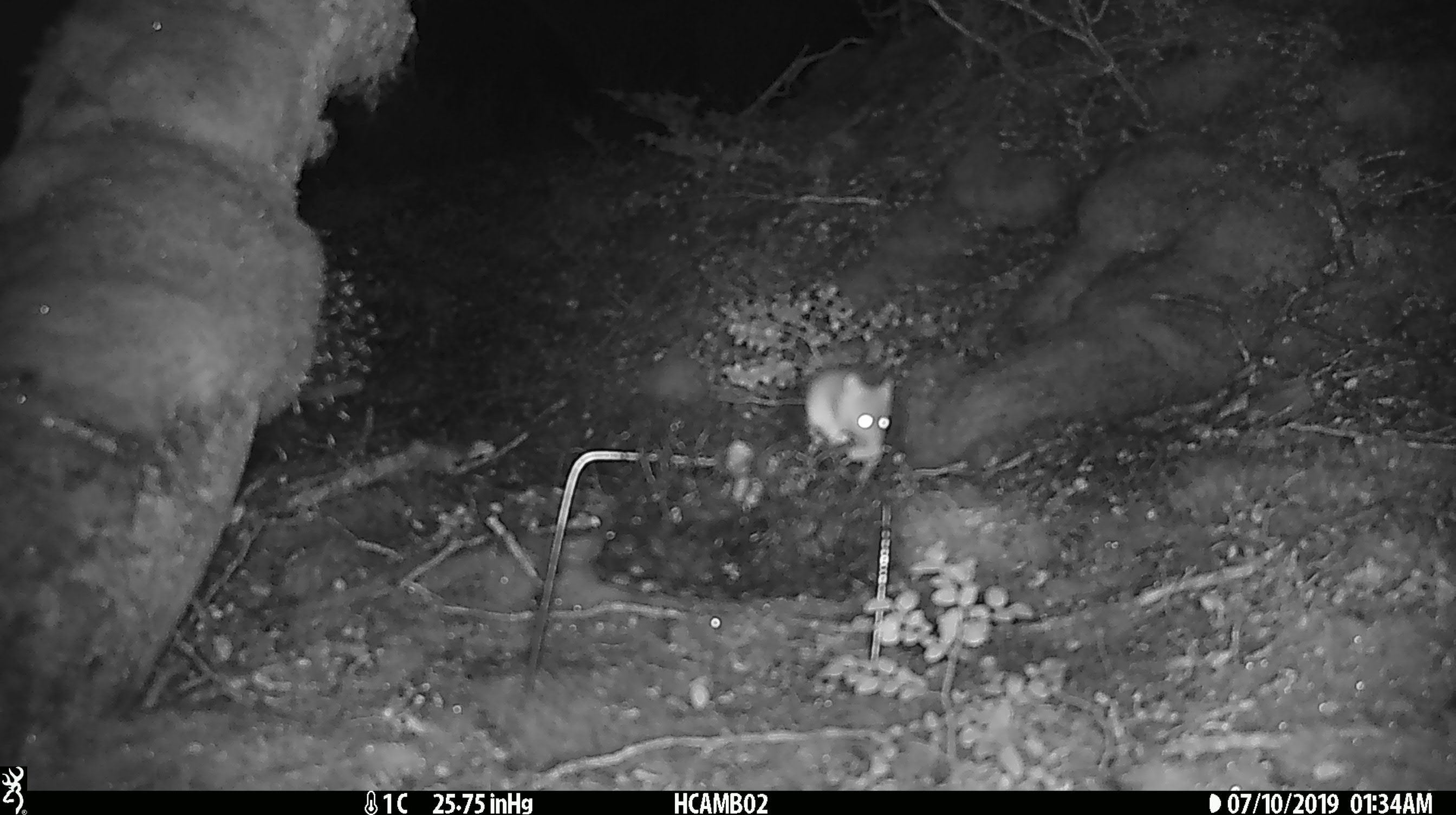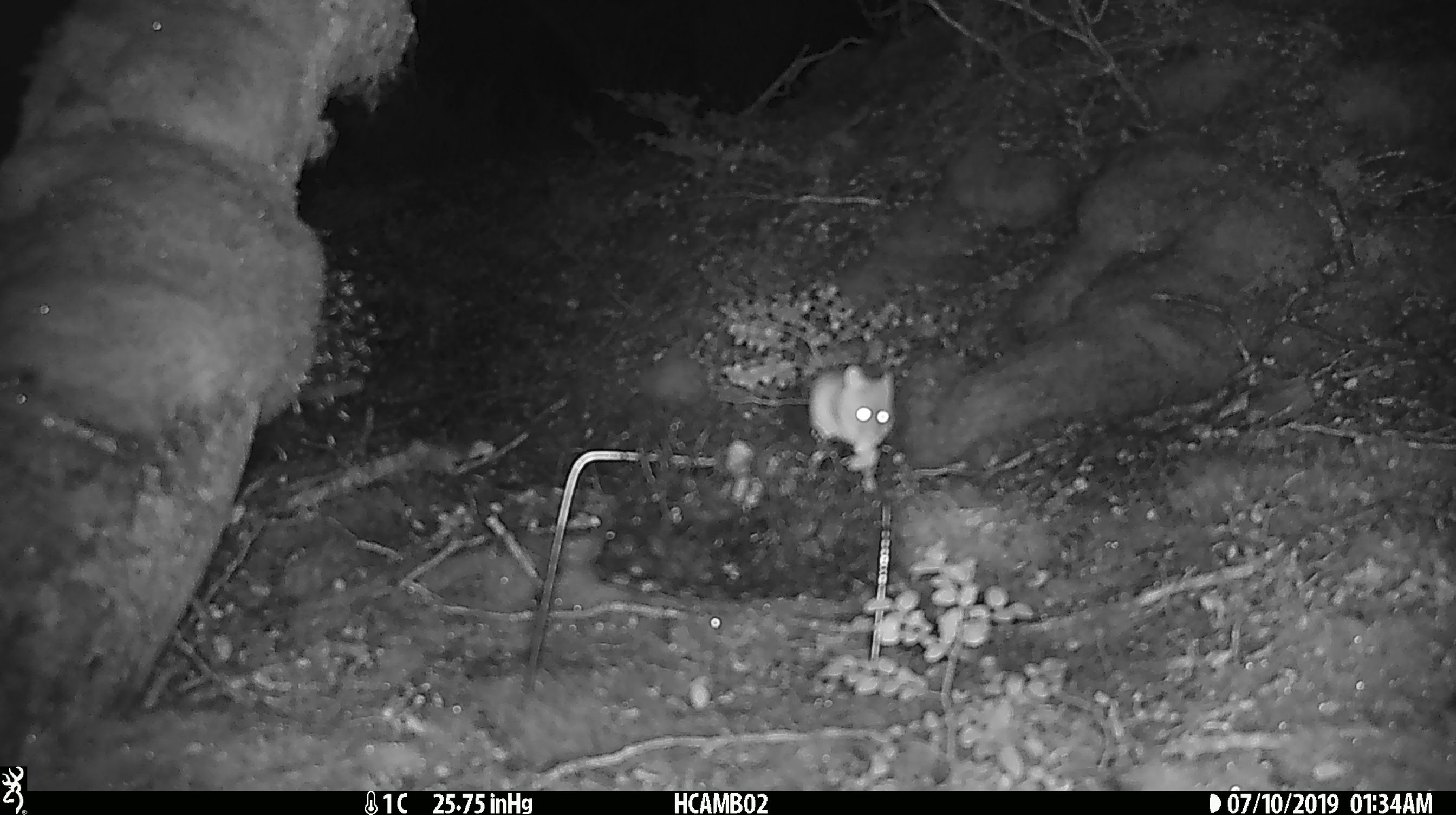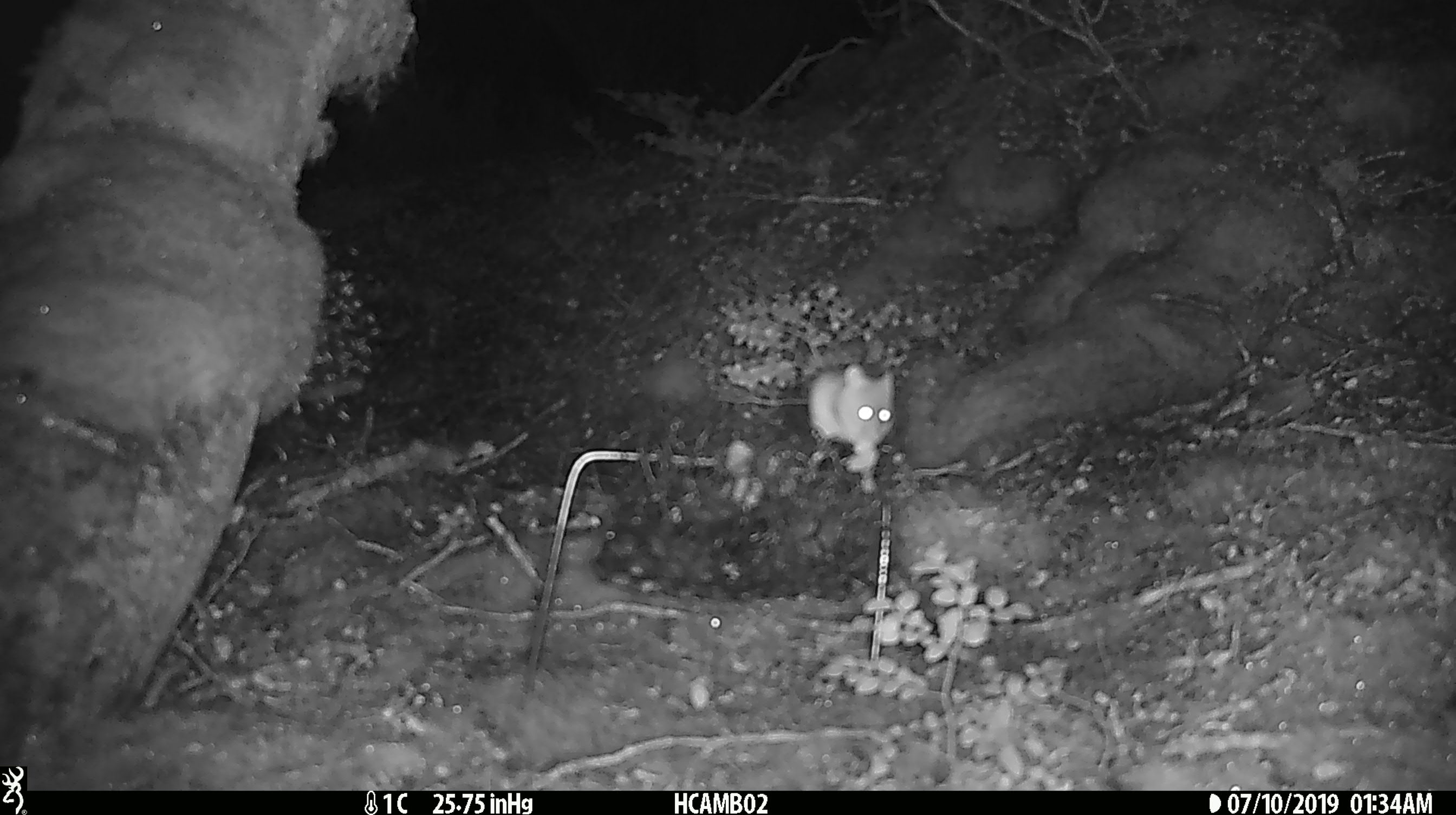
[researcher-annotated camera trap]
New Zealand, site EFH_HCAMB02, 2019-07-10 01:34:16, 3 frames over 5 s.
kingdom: Animalia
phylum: Chordata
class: Mammalia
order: Rodentia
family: Muridae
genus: Mus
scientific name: Mus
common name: mouse